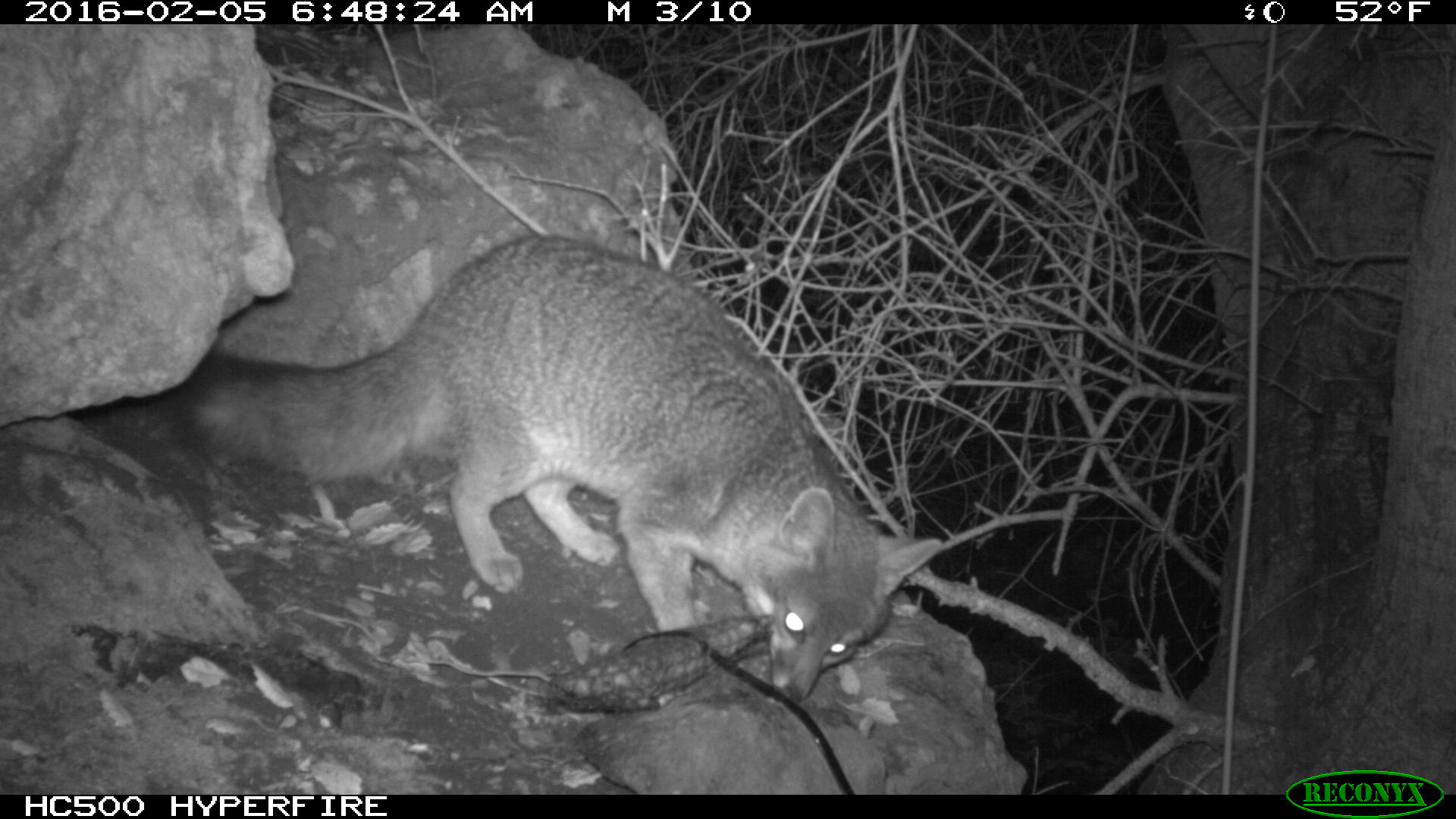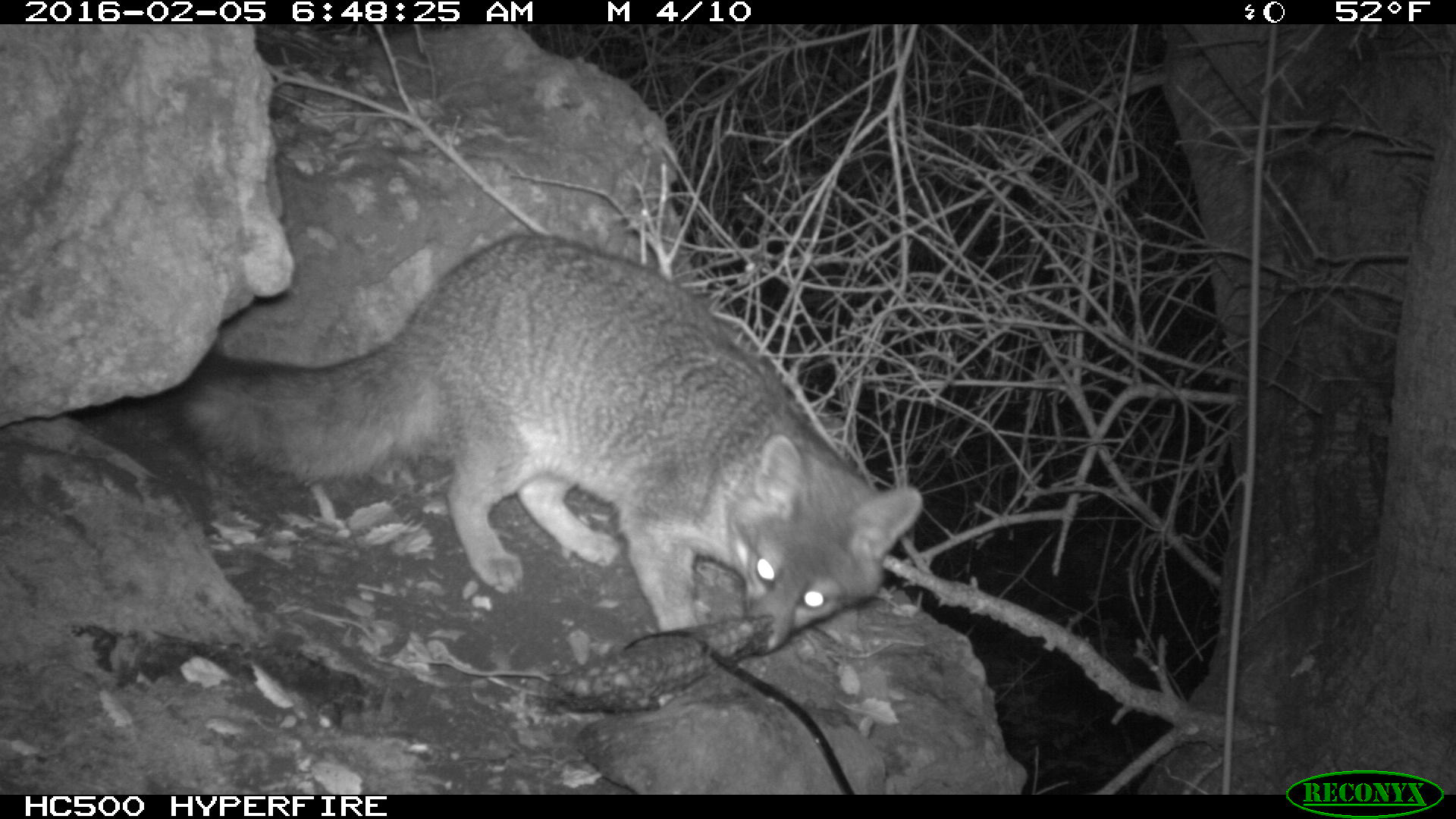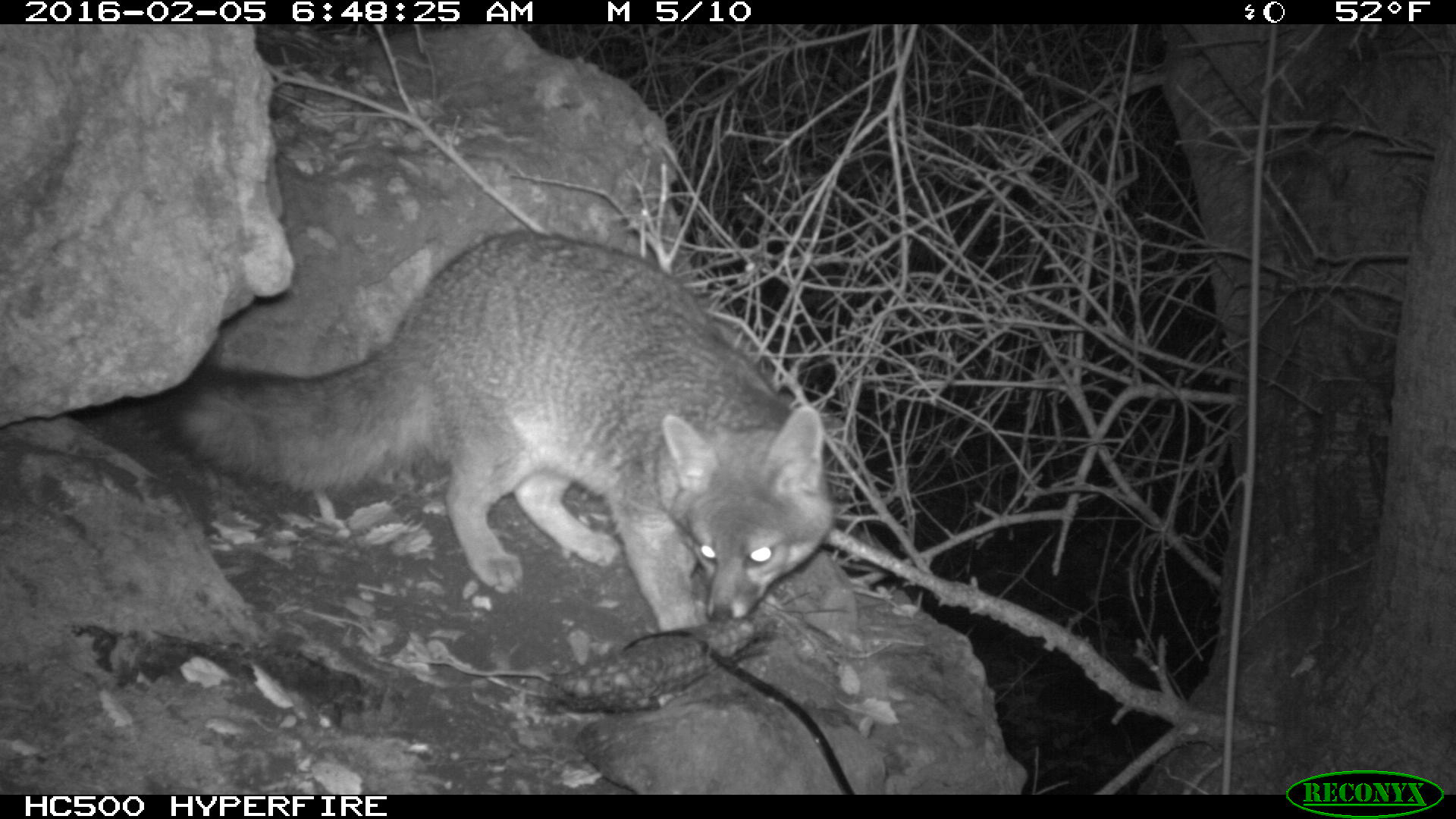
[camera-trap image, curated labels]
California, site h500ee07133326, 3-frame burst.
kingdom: Animalia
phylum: Chordata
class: Mammalia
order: Carnivora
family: Canidae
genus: Urocyon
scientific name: Urocyon littoralis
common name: island fox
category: fox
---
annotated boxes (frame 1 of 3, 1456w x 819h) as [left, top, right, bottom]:
fox: [144, 229, 946, 698]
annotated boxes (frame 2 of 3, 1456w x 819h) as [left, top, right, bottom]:
fox: [165, 230, 924, 656]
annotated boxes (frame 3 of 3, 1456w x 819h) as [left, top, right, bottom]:
fox: [145, 230, 839, 637]